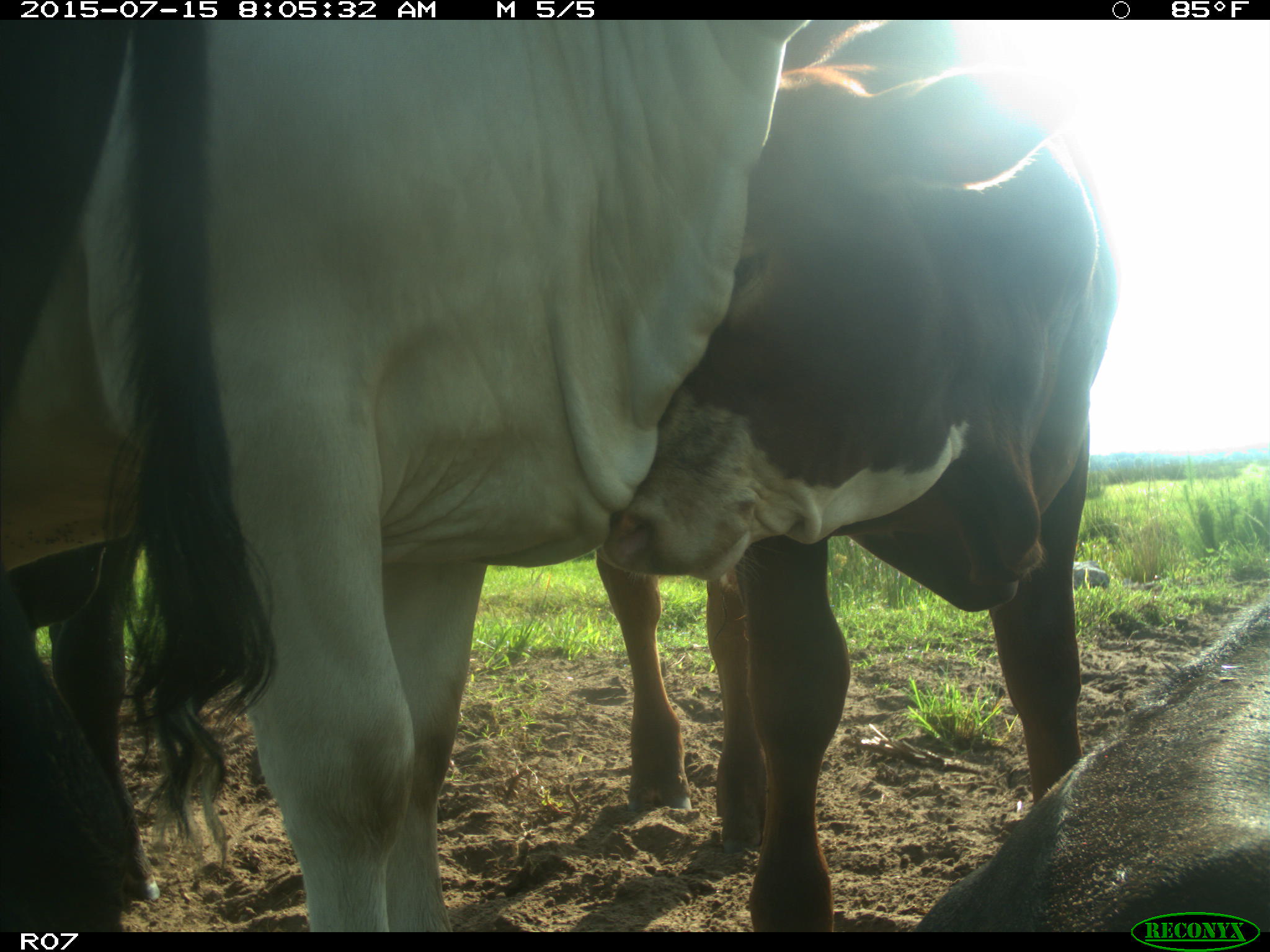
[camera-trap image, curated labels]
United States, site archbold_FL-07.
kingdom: Animalia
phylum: Chordata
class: Mammalia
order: Artiodactyla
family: Bovidae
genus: Bos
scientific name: Bos taurus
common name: domestic cow